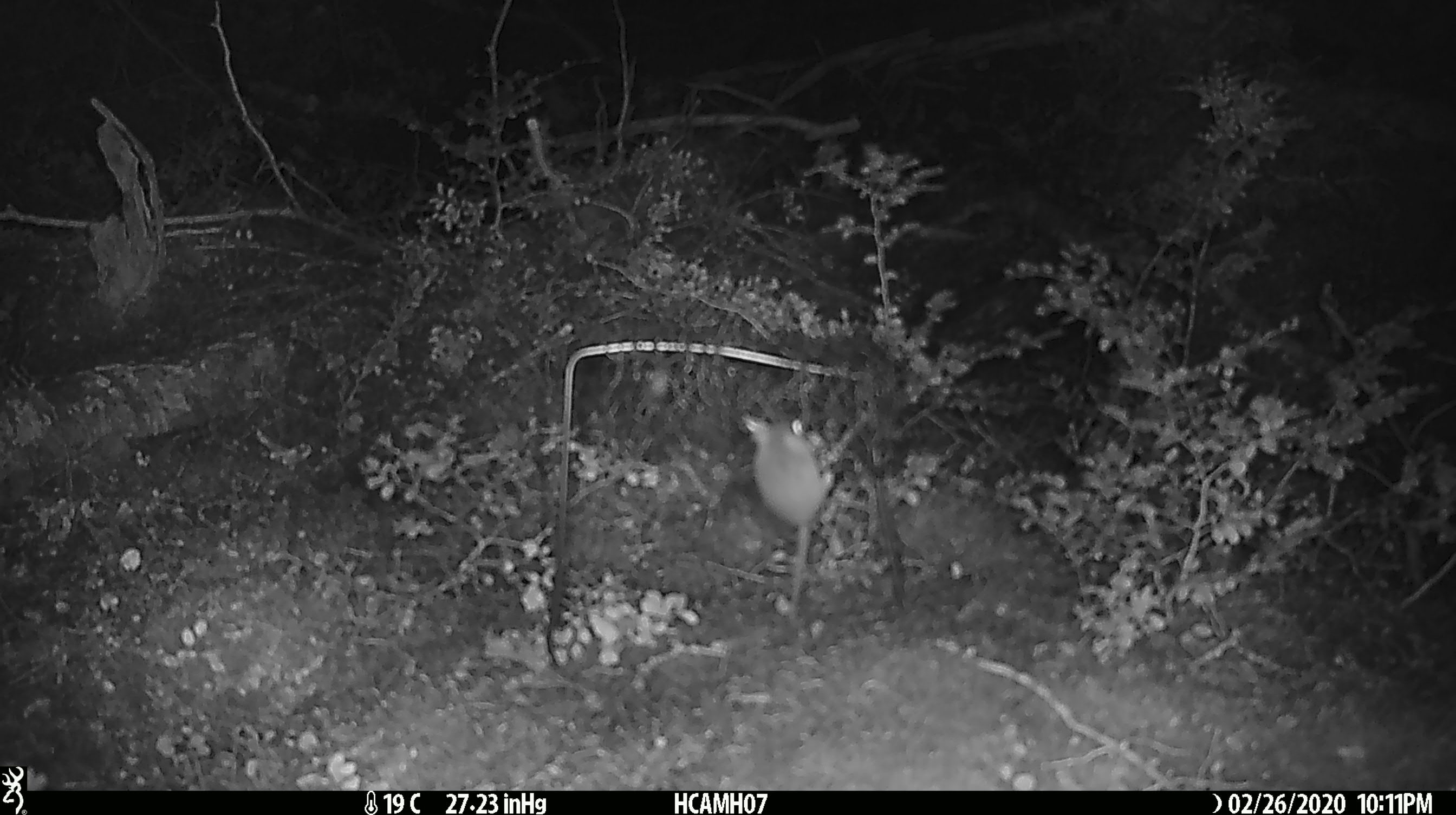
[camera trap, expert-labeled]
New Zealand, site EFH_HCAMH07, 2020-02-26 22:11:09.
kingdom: Animalia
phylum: Chordata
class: Mammalia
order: Rodentia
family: Muridae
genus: Mus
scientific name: Mus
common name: mouse